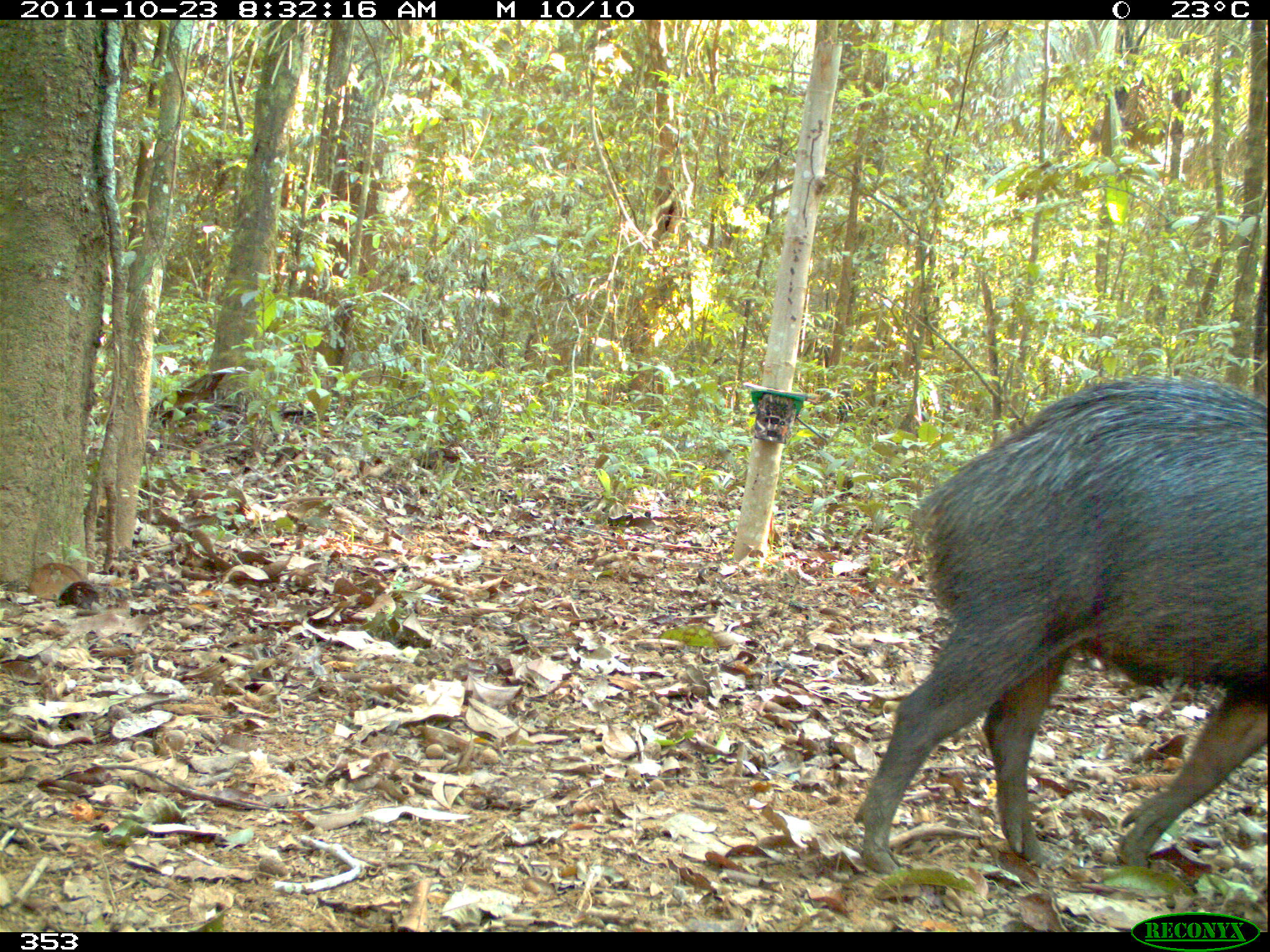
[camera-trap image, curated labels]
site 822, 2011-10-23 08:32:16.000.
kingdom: Animalia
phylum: Chordata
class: Mammalia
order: Artiodactyla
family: Tayassuidae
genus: Tayassu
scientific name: Tayassu pecari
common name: white-lipped peccary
Tayassu pecari (white-lipped peccary).